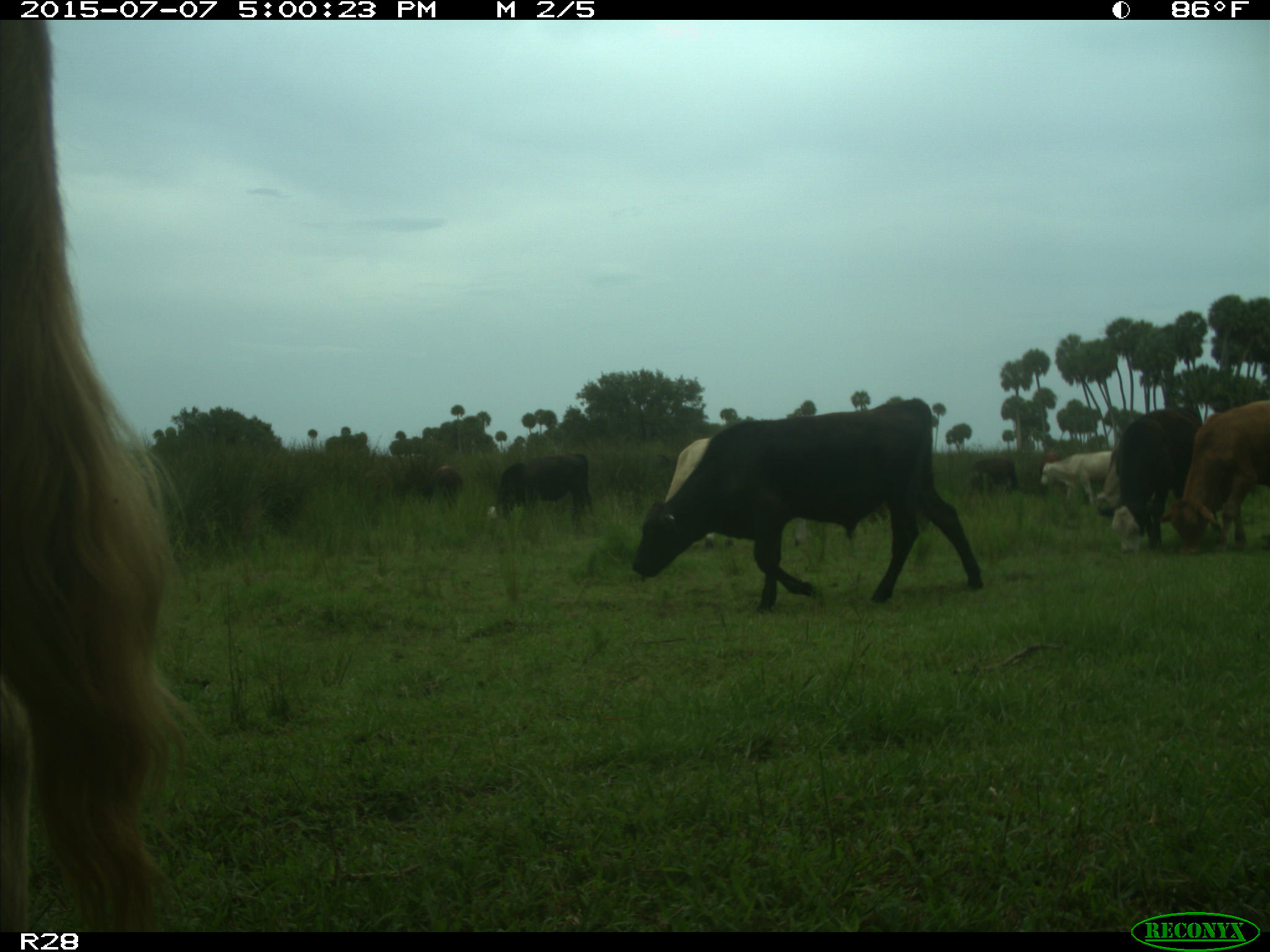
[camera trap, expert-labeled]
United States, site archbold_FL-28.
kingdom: Animalia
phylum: Chordata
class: Mammalia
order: Artiodactyla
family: Bovidae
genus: Bos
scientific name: Bos taurus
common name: domestic cow